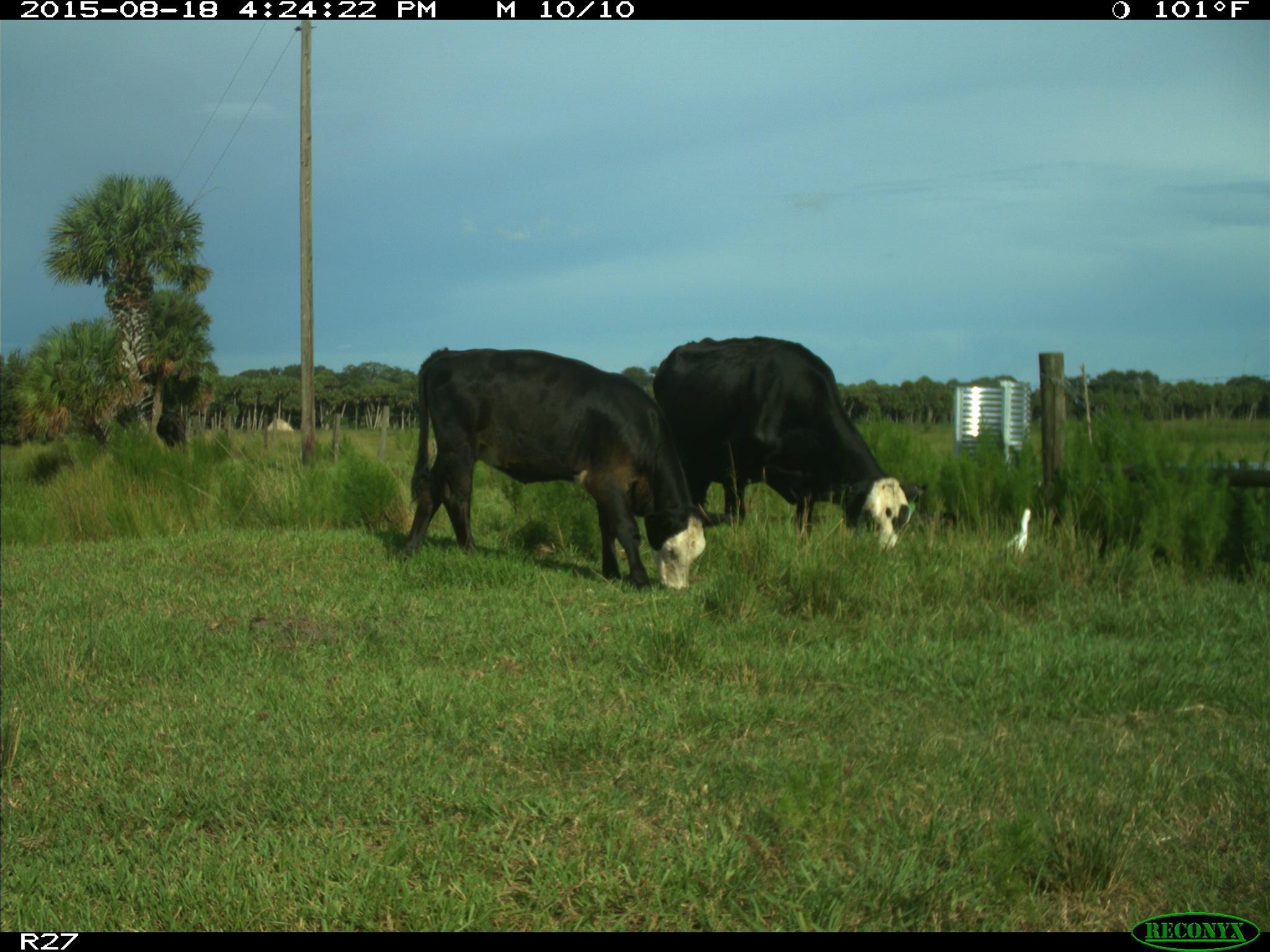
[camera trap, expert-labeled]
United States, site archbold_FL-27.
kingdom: Animalia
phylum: Chordata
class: Mammalia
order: Artiodactyla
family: Bovidae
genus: Bos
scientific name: Bos taurus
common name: domestic cow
Bos taurus (domestic cow).